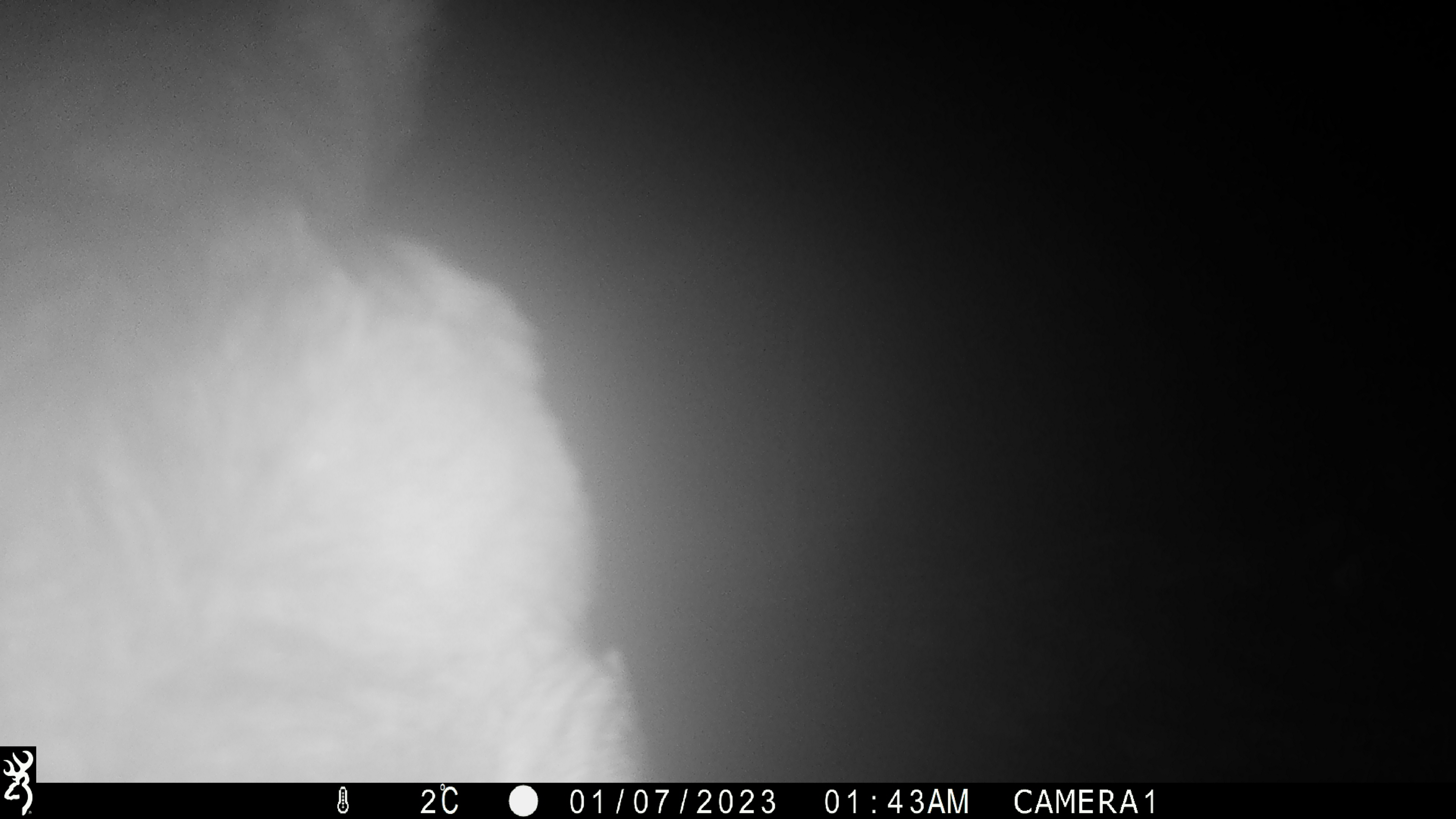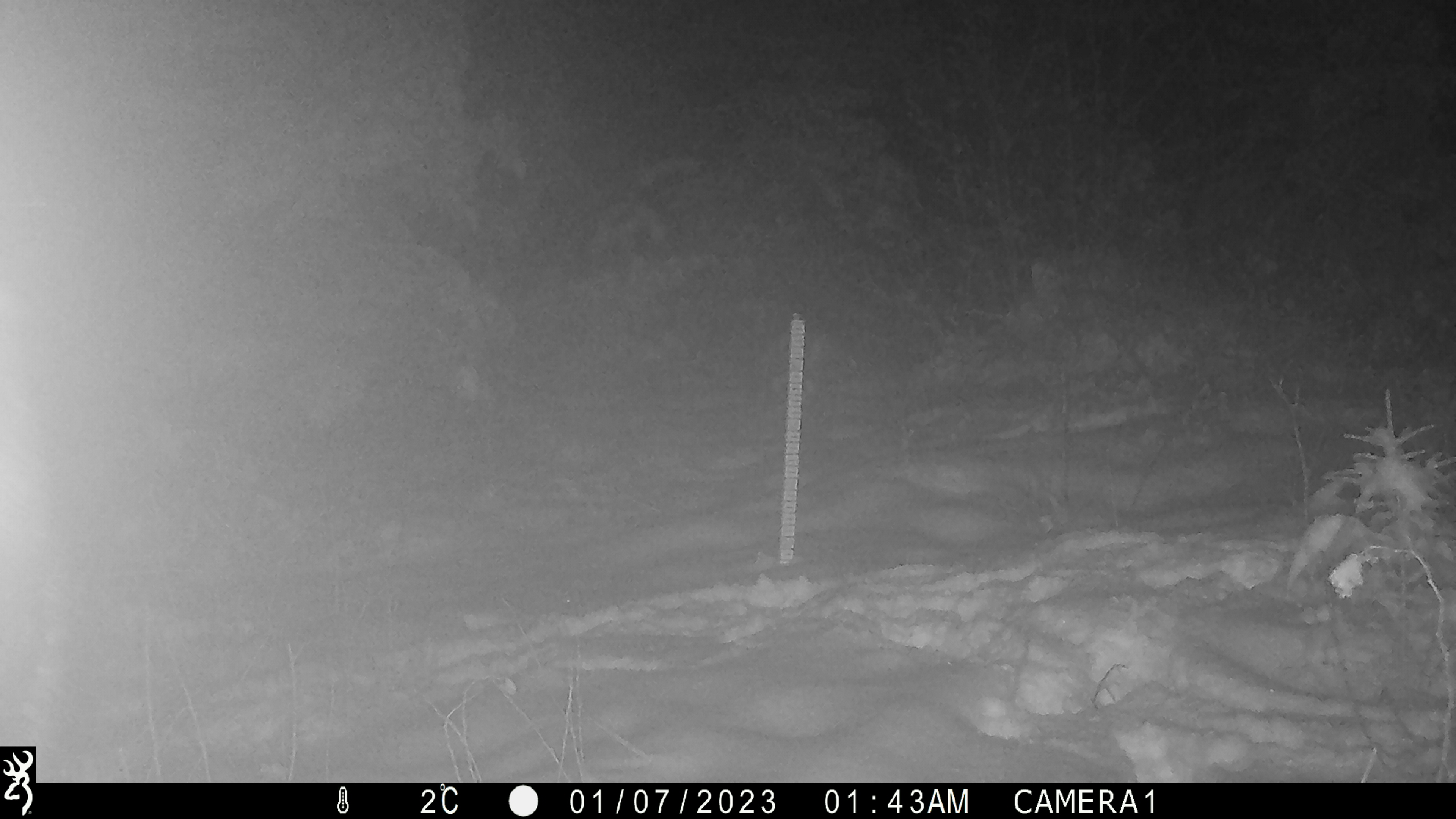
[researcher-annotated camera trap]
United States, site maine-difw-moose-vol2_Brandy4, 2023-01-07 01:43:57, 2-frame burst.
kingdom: Animalia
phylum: Chordata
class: Mammalia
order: Artiodactyla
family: Cervidae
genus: Alces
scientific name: Alces alces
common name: moose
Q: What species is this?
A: Moose (Alces alces).